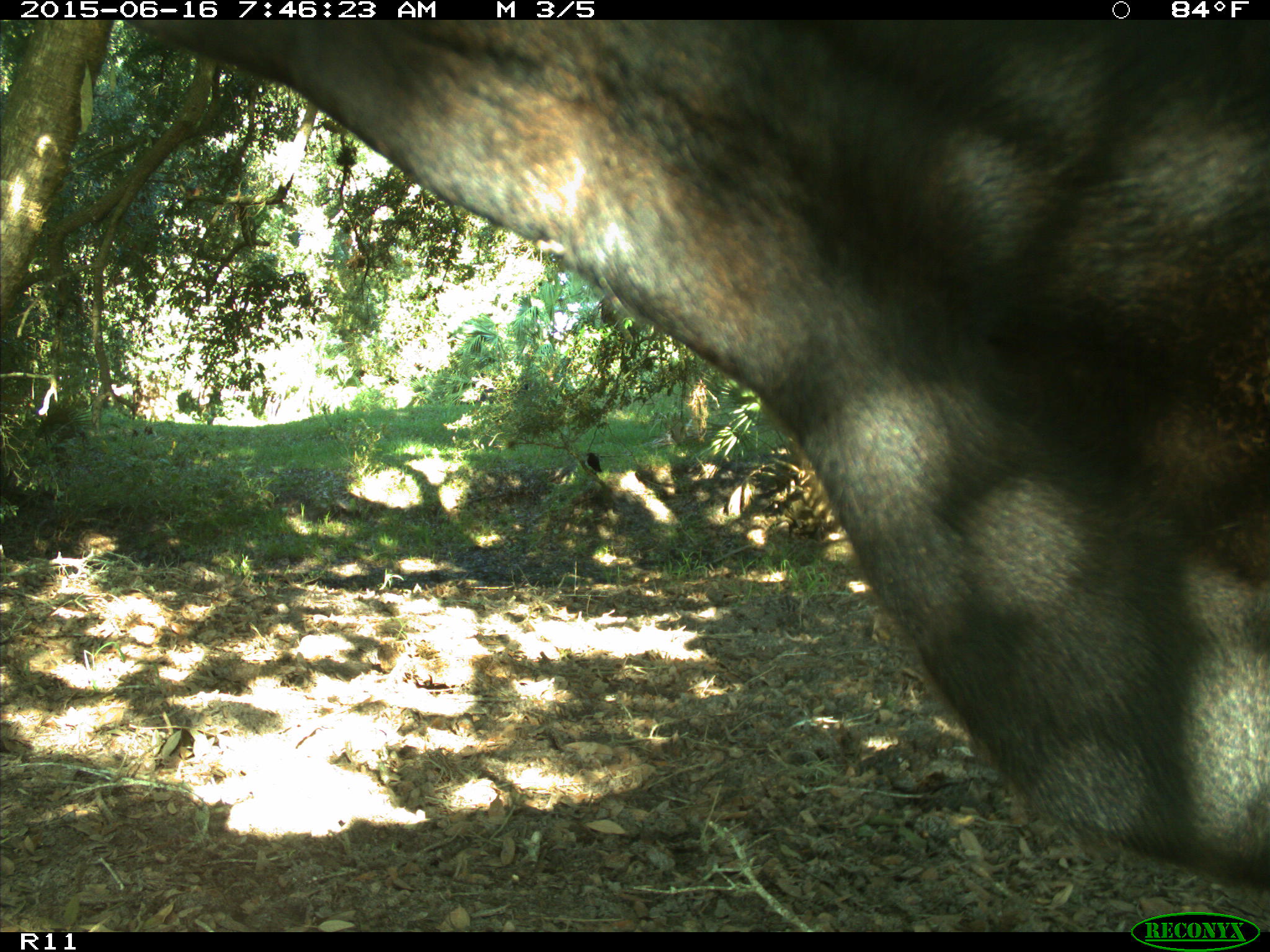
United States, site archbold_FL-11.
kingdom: Animalia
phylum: Chordata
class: Mammalia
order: Artiodactyla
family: Bovidae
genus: Bos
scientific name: Bos taurus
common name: domestic cow